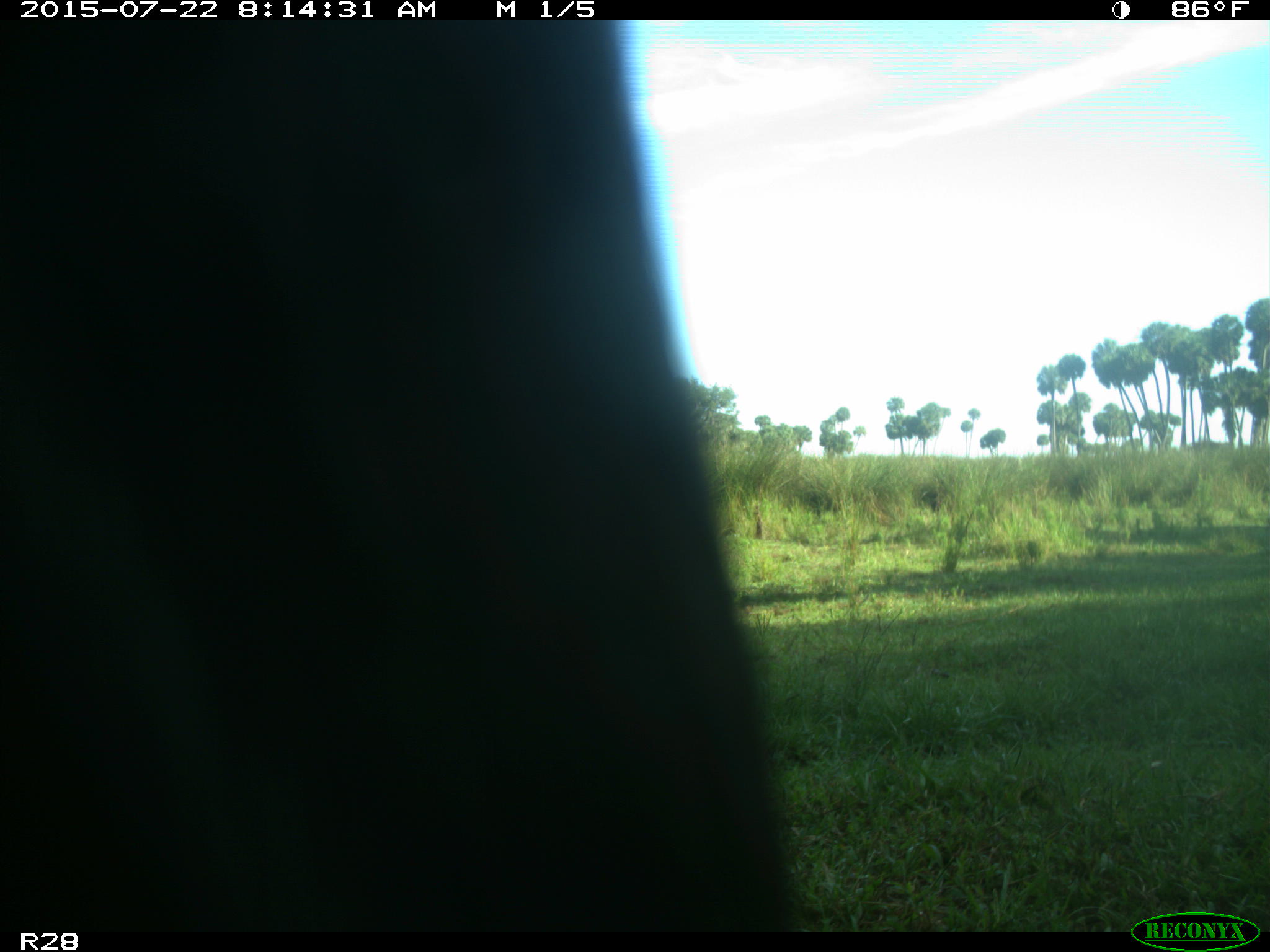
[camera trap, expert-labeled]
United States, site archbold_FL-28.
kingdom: Animalia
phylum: Chordata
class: Mammalia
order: Artiodactyla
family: Bovidae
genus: Bos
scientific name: Bos taurus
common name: domestic cow